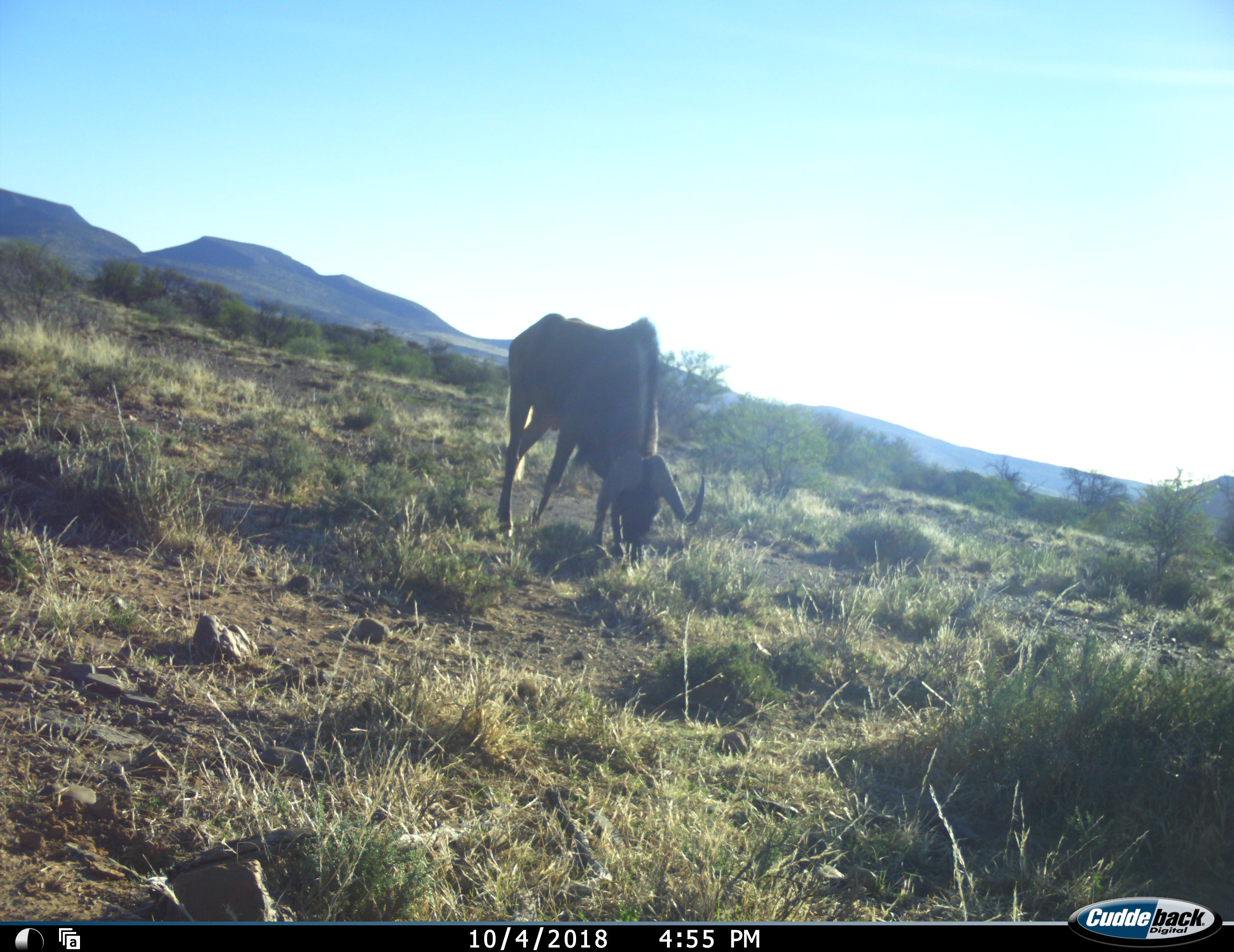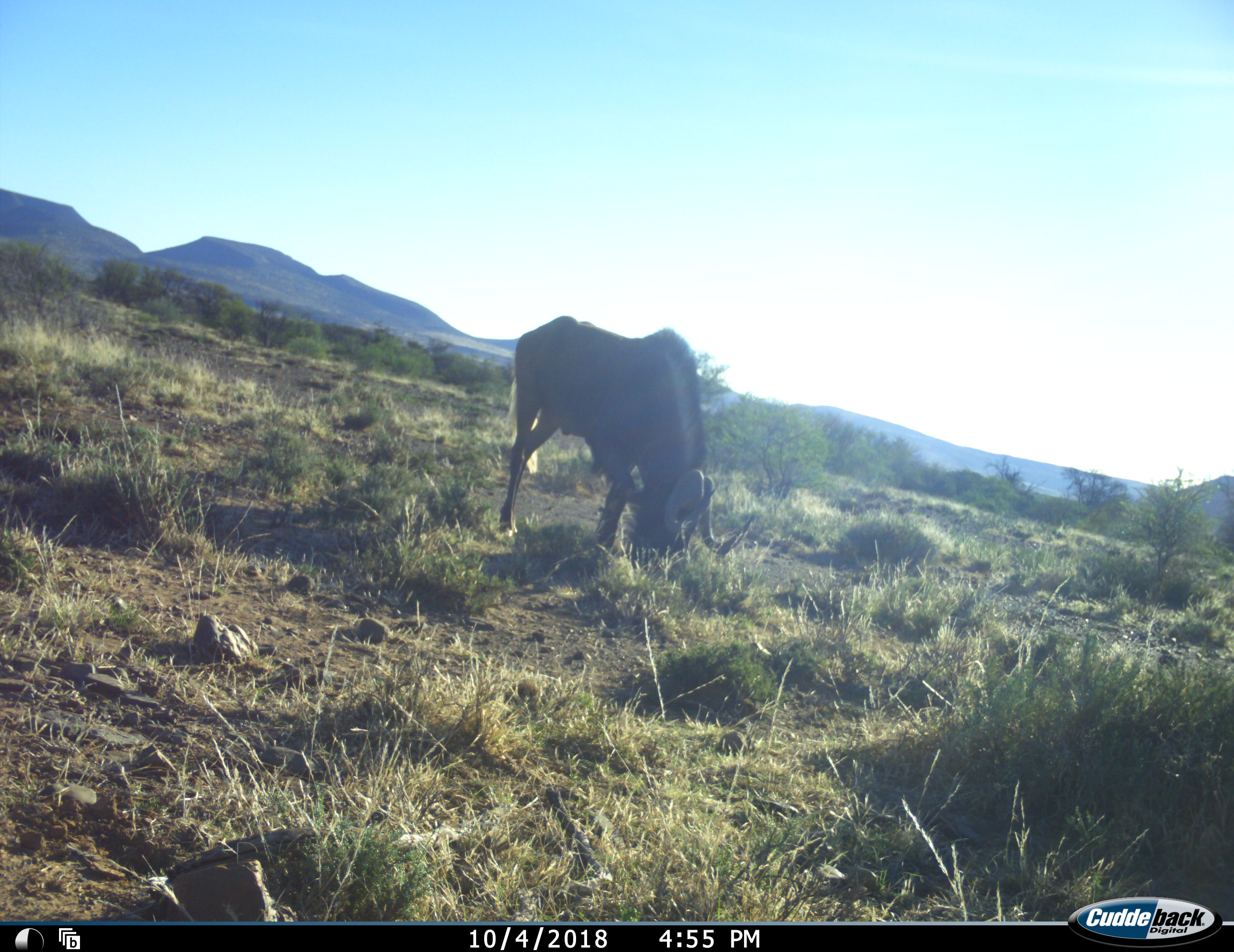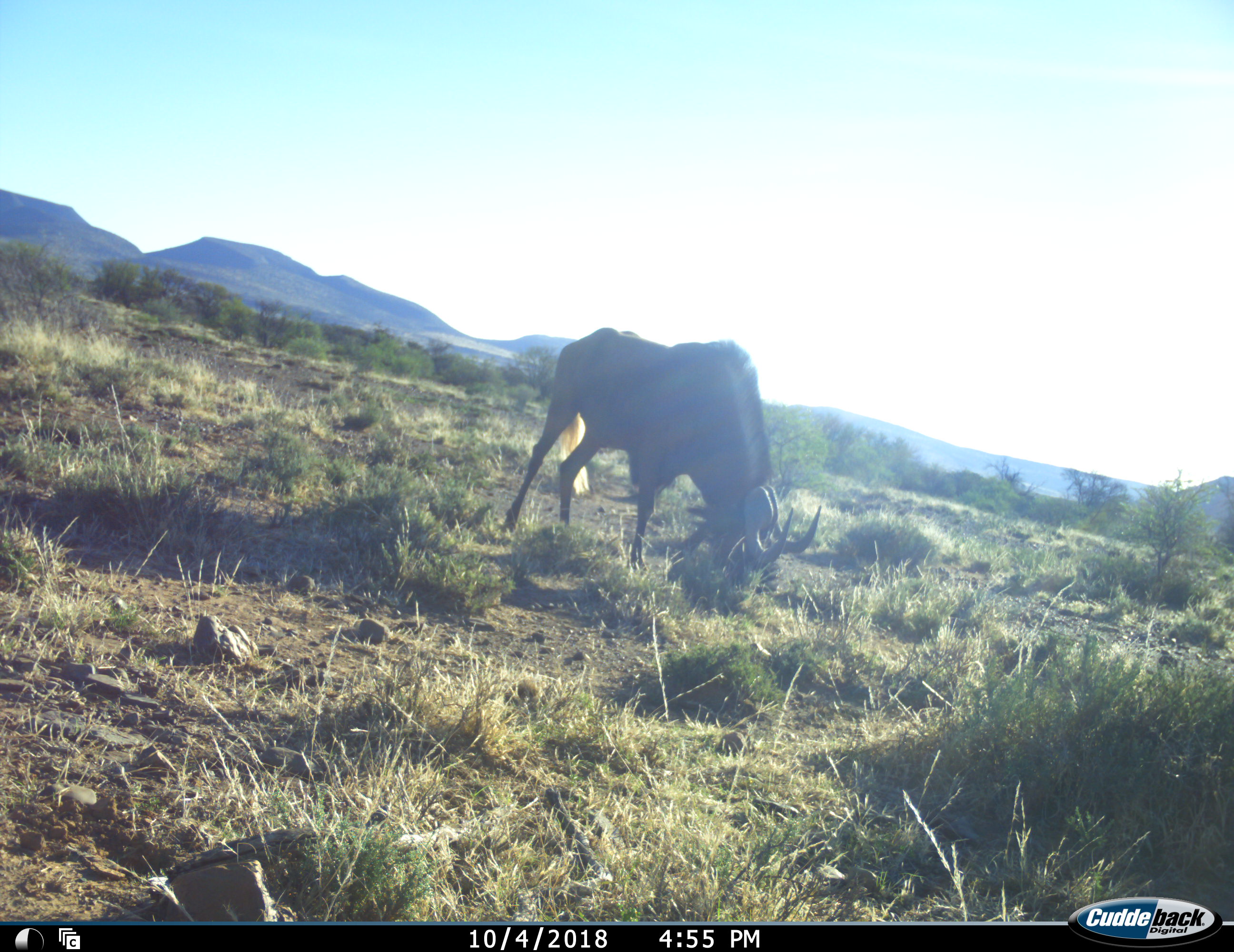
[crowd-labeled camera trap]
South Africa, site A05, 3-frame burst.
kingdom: Animalia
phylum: Chordata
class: Mammalia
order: Artiodactyla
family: Bovidae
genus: Connochaetes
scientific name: Connochaetes gnou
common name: black wildebeest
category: wildebeestblack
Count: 1.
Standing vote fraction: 22%.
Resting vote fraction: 0%.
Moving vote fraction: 33%.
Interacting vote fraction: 0%.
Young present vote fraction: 0%.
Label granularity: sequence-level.